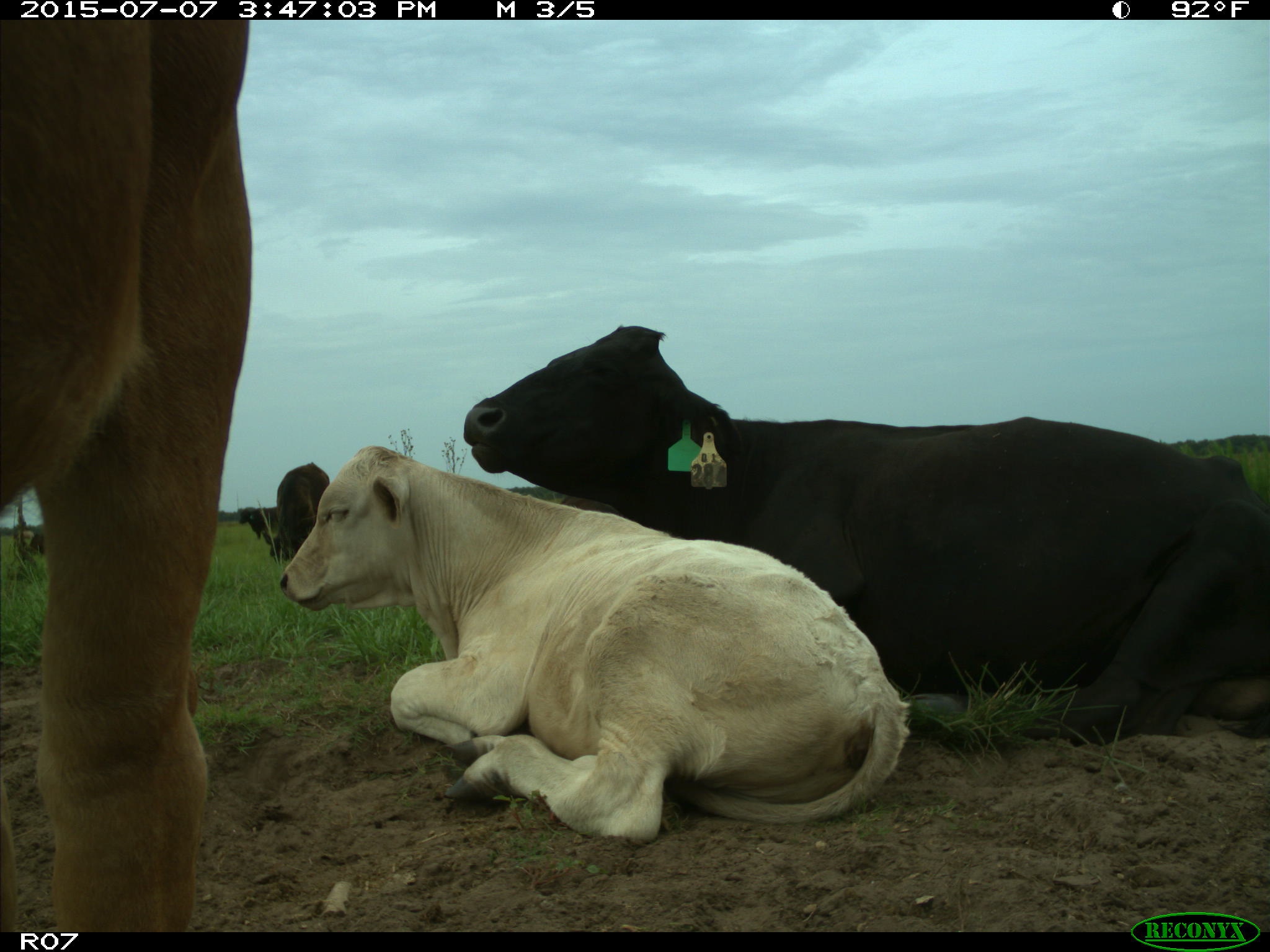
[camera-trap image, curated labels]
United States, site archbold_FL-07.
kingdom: Animalia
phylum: Chordata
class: Mammalia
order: Artiodactyla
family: Bovidae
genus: Bos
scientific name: Bos taurus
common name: domestic cow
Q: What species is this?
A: Bos taurus (domestic cow).